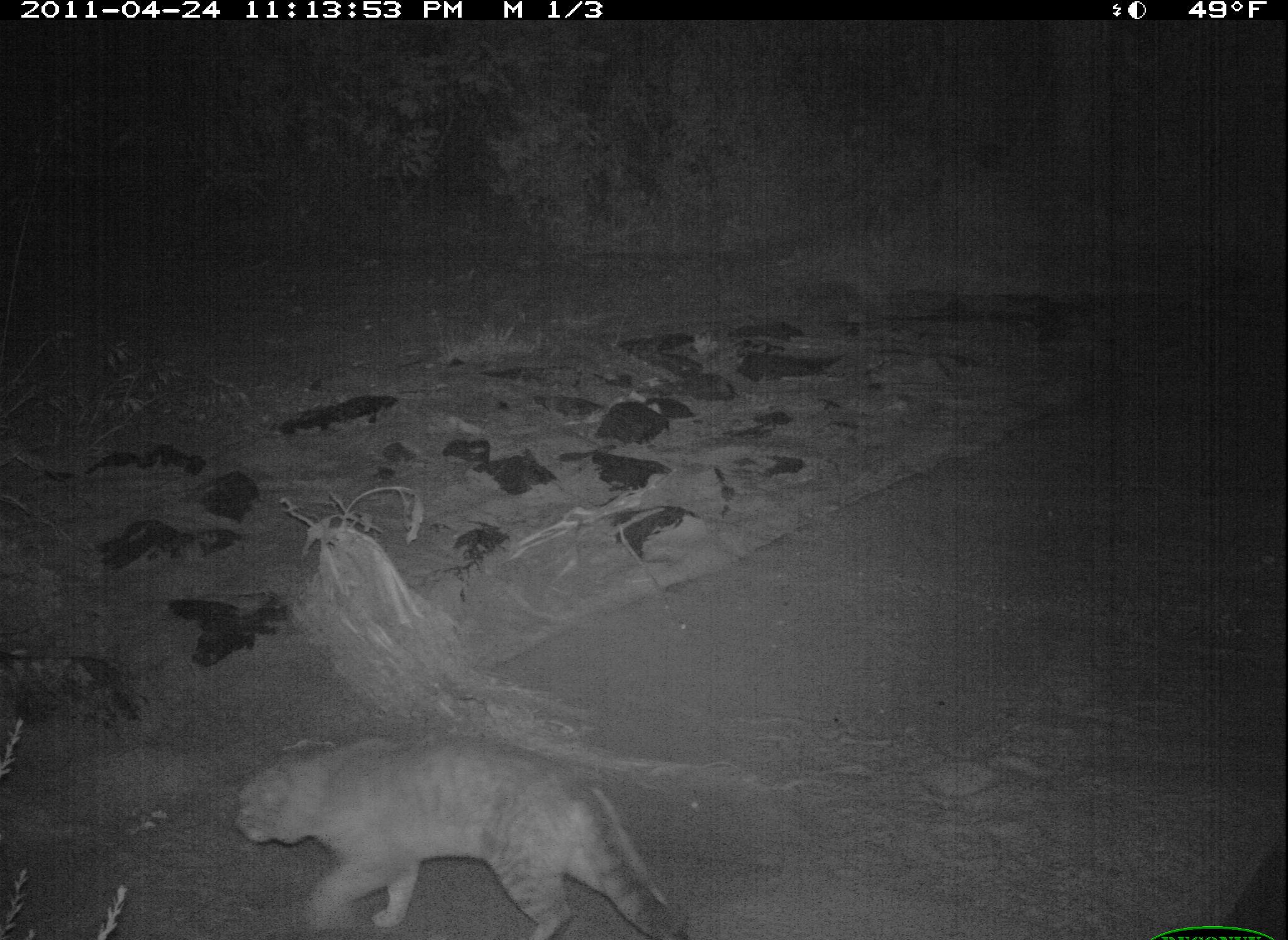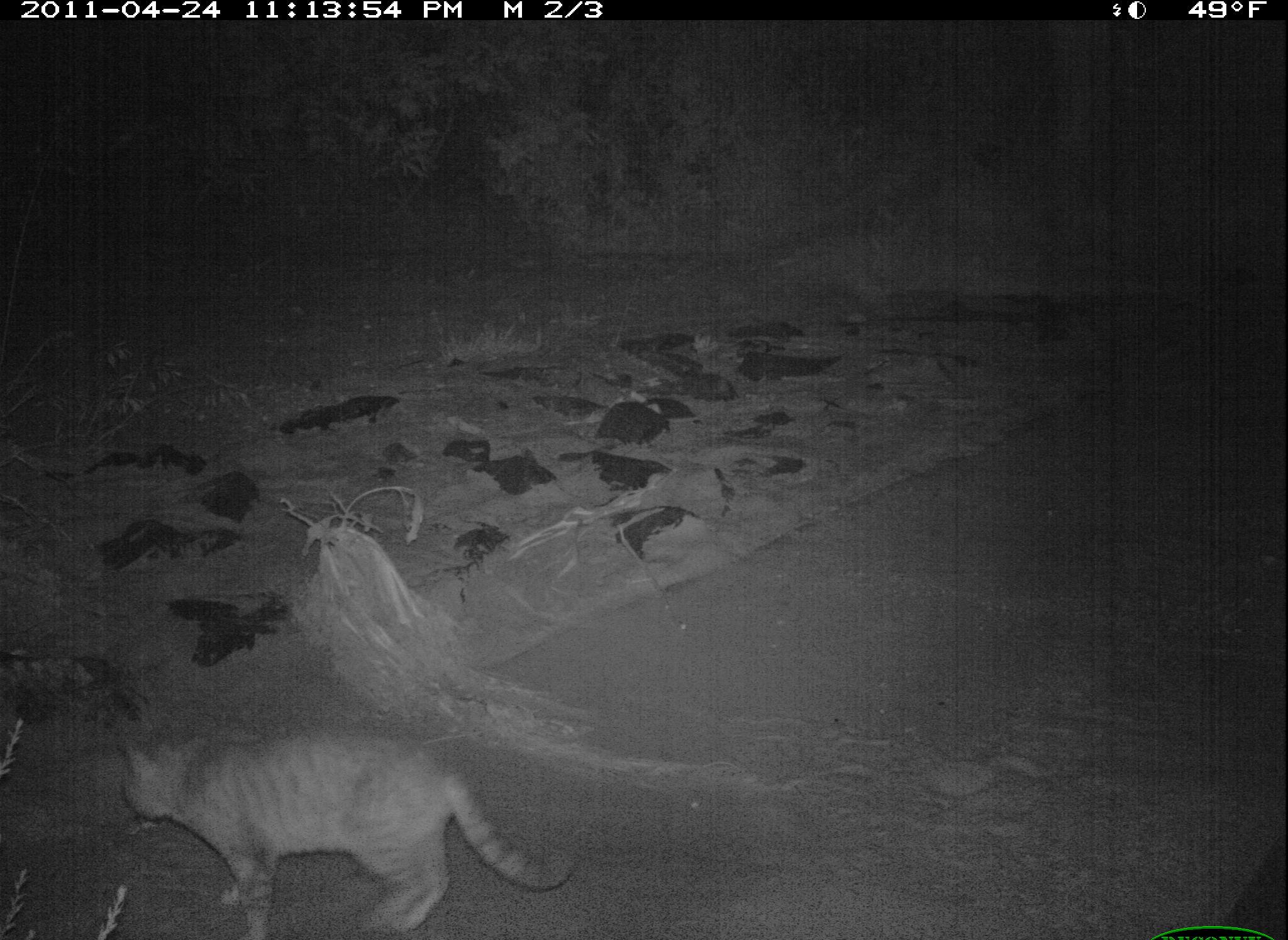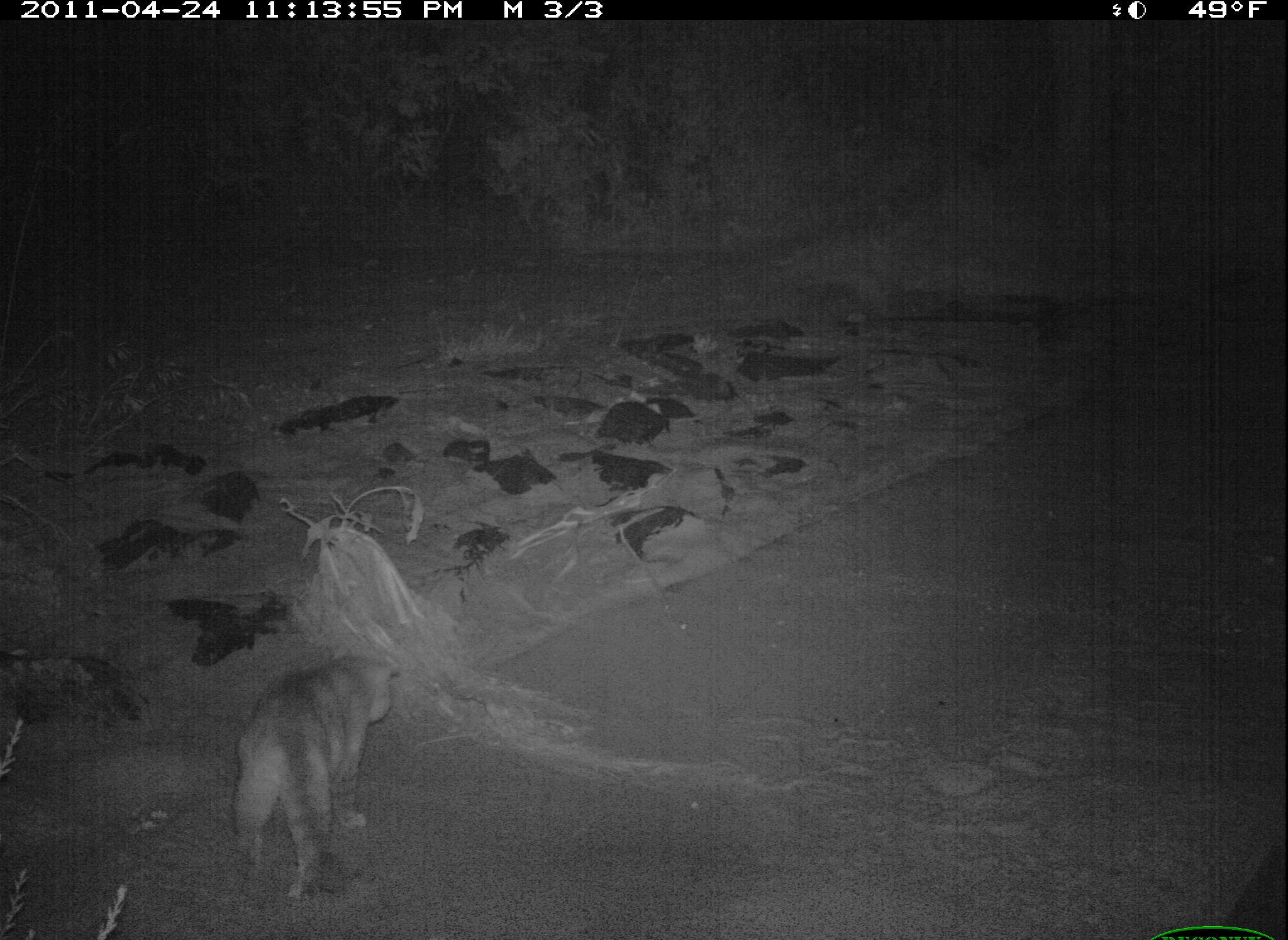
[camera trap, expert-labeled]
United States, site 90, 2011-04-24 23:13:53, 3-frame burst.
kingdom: Animalia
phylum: Chordata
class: Mammalia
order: Carnivora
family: Felidae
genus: Felis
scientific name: Felis catus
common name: cat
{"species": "cat (Felis catus)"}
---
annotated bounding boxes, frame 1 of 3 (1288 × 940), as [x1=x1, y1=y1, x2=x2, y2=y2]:
cat: [x1=225, y1=731, x2=691, y2=940]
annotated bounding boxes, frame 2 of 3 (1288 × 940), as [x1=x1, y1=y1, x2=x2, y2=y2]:
cat: [x1=111, y1=726, x2=580, y2=940]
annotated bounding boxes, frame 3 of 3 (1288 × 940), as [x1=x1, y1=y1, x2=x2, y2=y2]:
cat: [x1=227, y1=649, x2=406, y2=905]